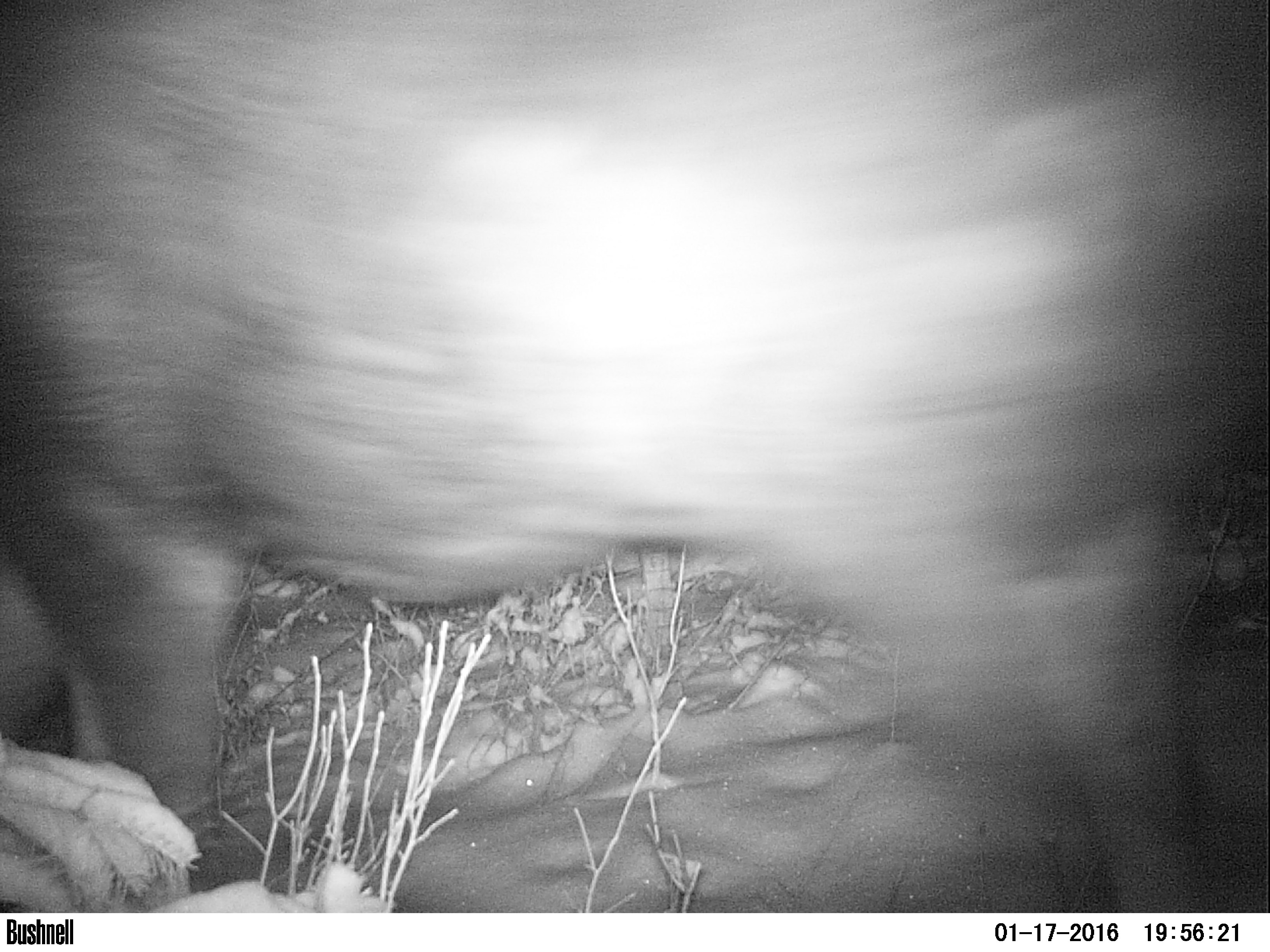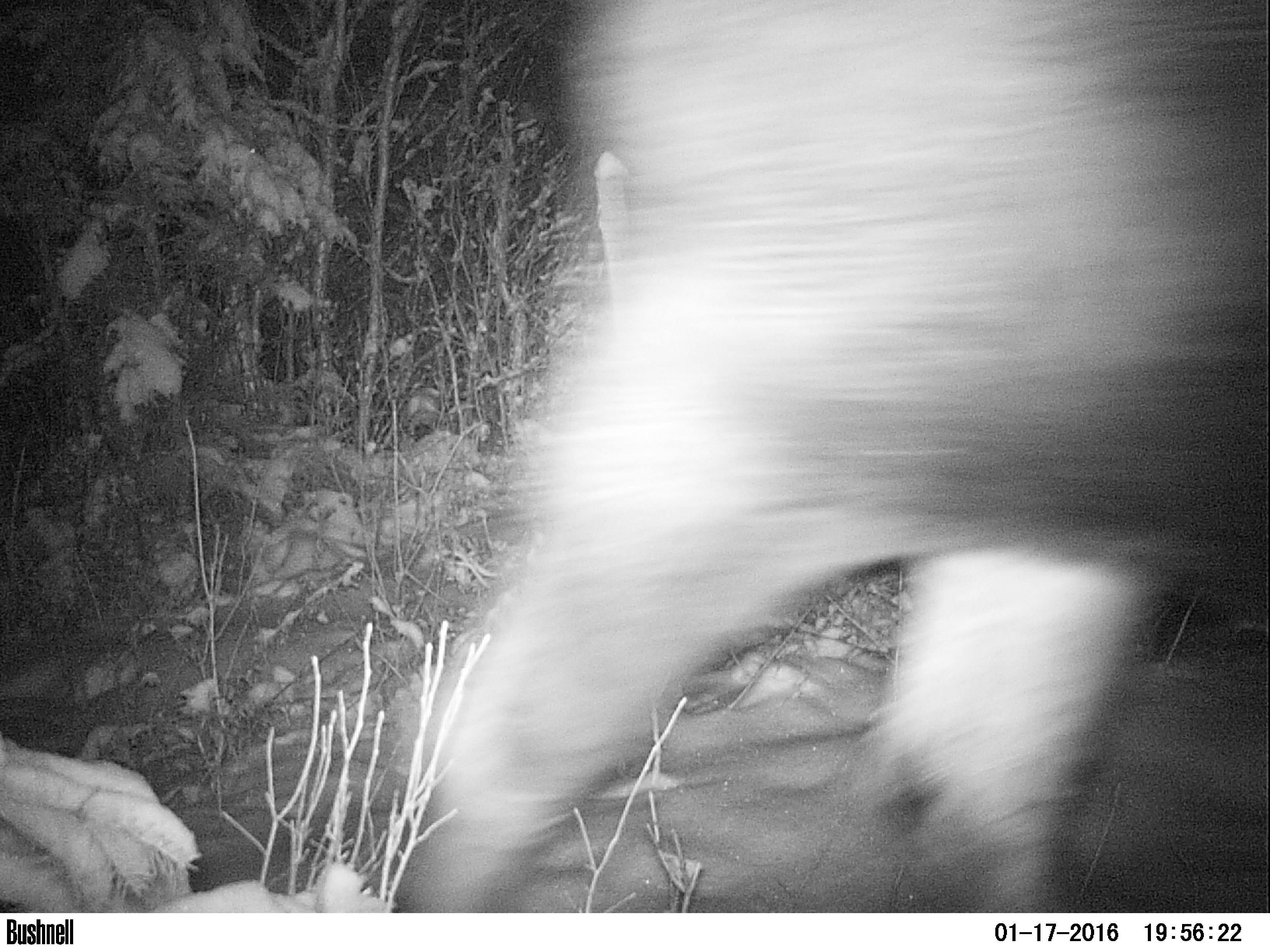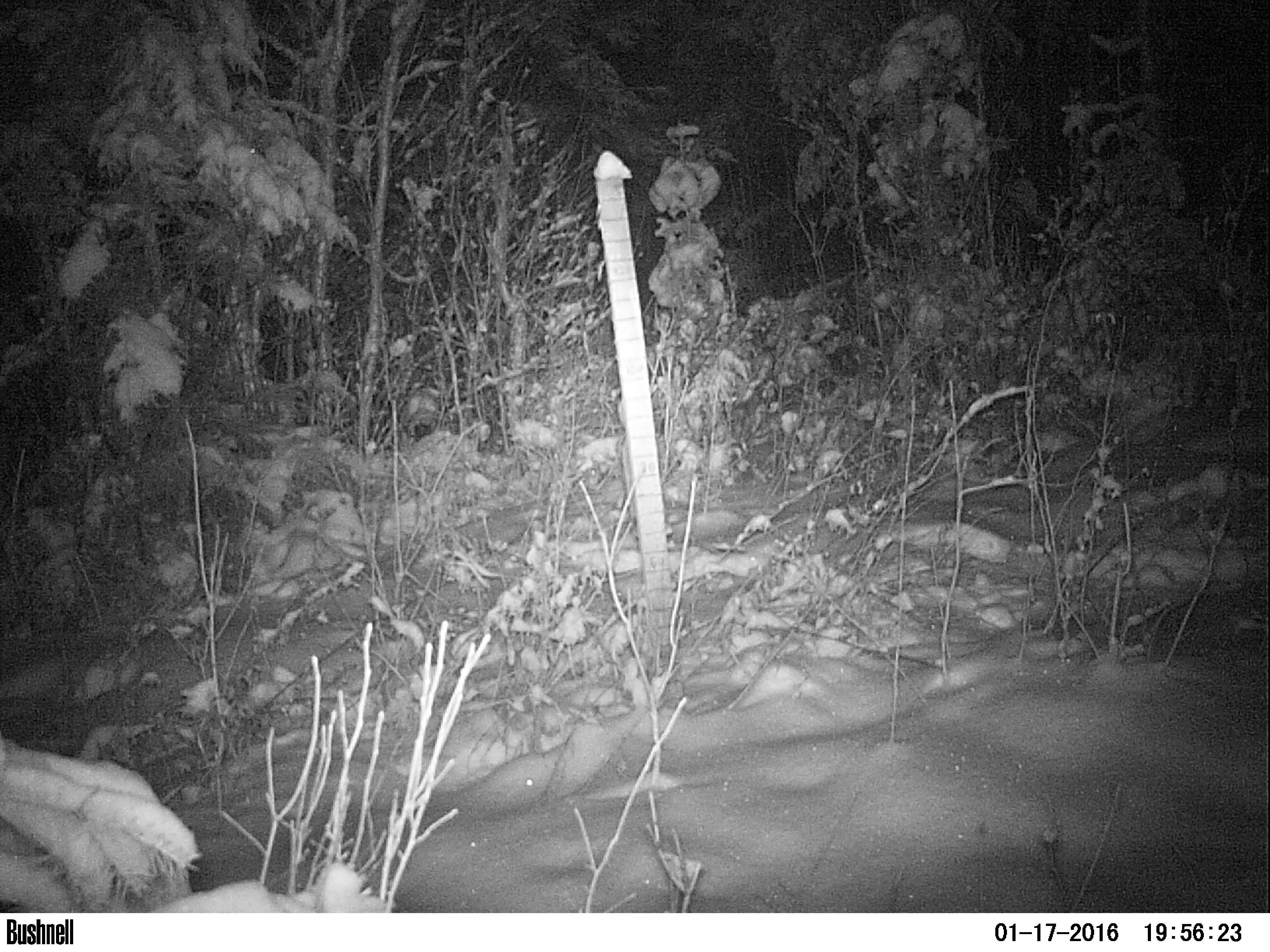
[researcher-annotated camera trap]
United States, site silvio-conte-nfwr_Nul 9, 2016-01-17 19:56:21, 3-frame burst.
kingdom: Animalia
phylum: Chordata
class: Mammalia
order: Artiodactyla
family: Cervidae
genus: Alces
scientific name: Alces alces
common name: moose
Moose (Alces alces).